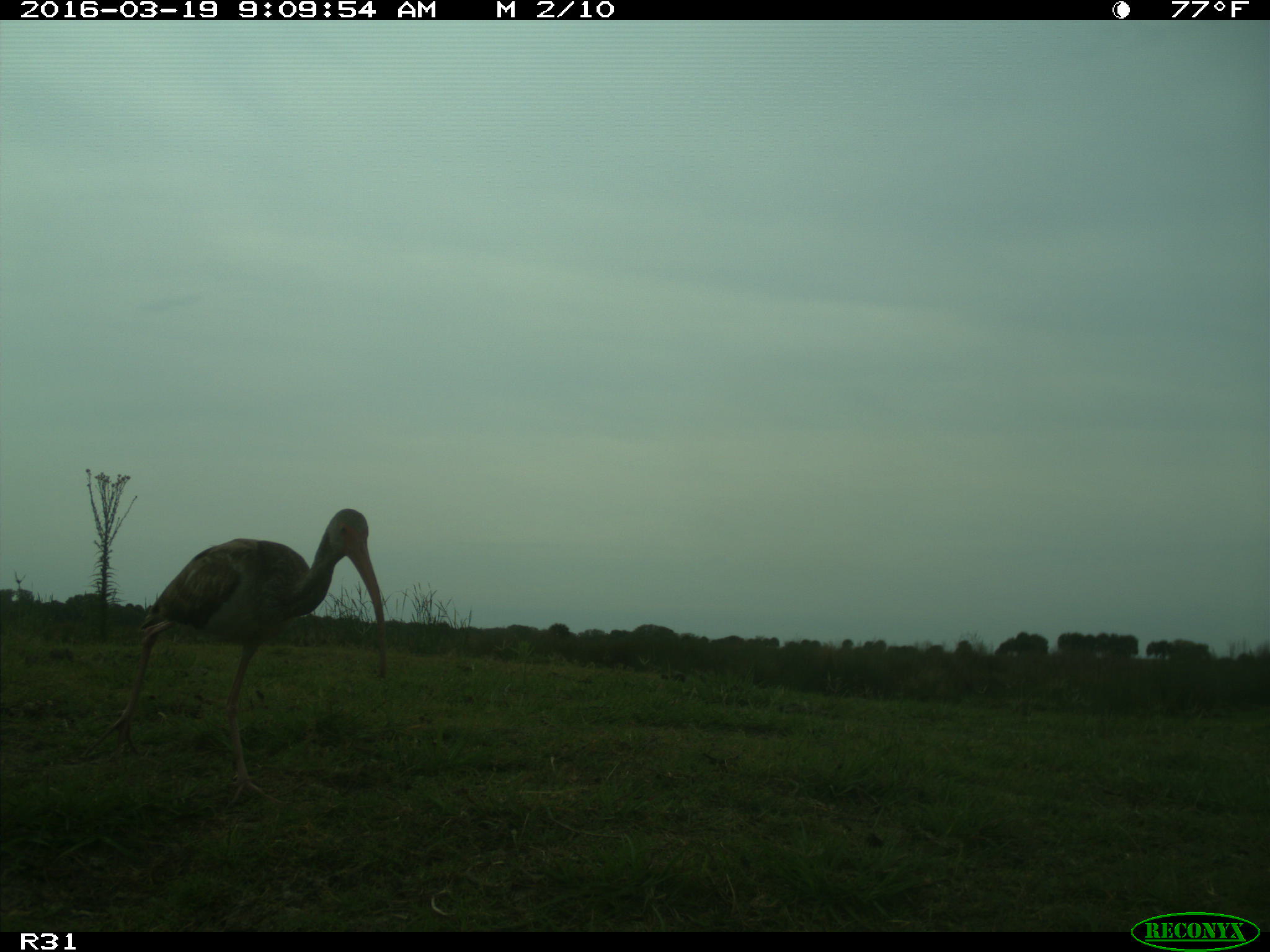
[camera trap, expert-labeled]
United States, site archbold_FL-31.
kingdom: Animalia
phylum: Chordata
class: Aves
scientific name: Aves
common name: birds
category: unidentified bird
Unidentified bird (birds) (Aves).